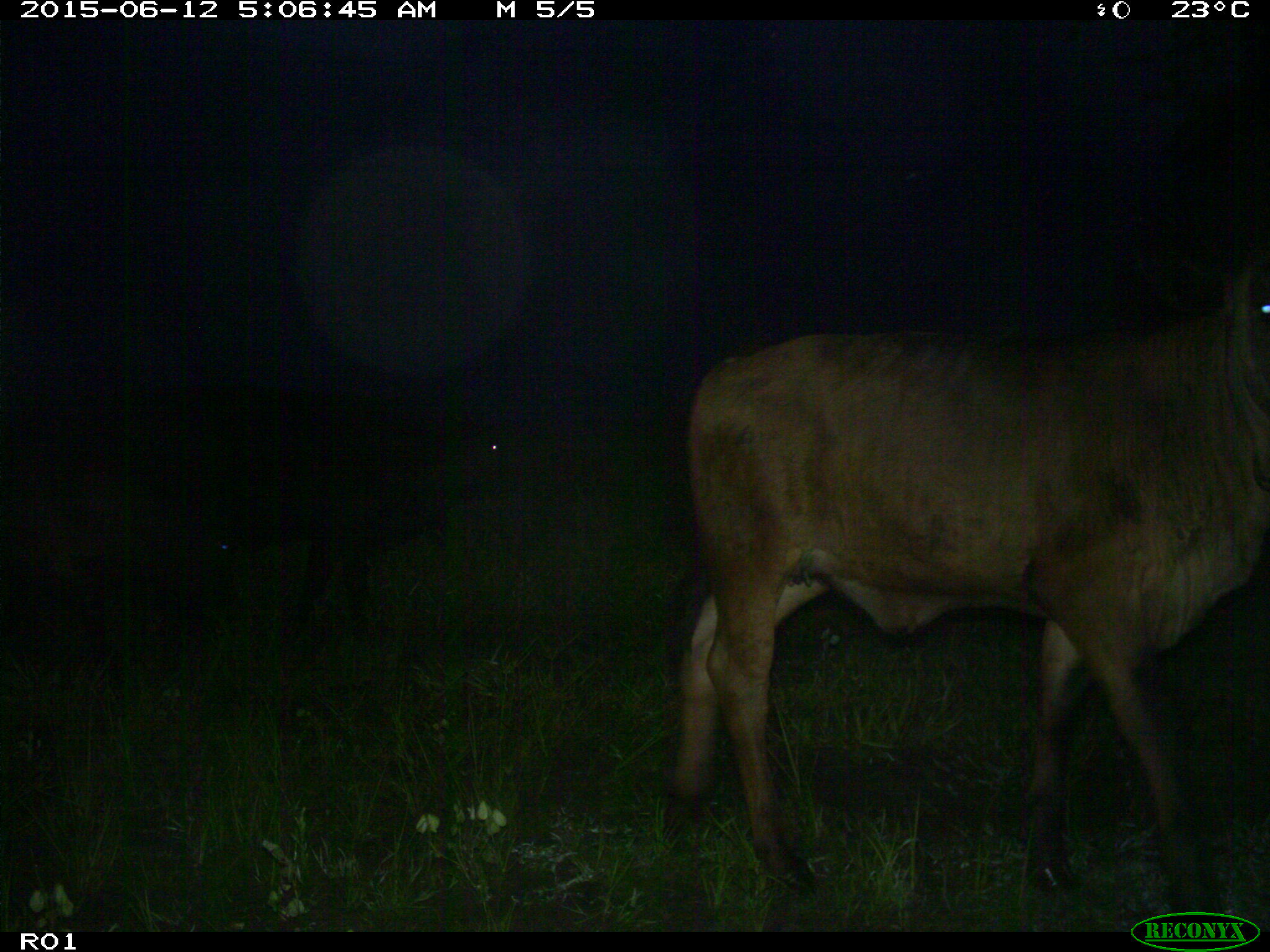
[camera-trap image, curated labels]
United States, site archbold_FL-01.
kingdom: Animalia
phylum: Chordata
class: Mammalia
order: Artiodactyla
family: Bovidae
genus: Bos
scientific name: Bos taurus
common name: domestic cow